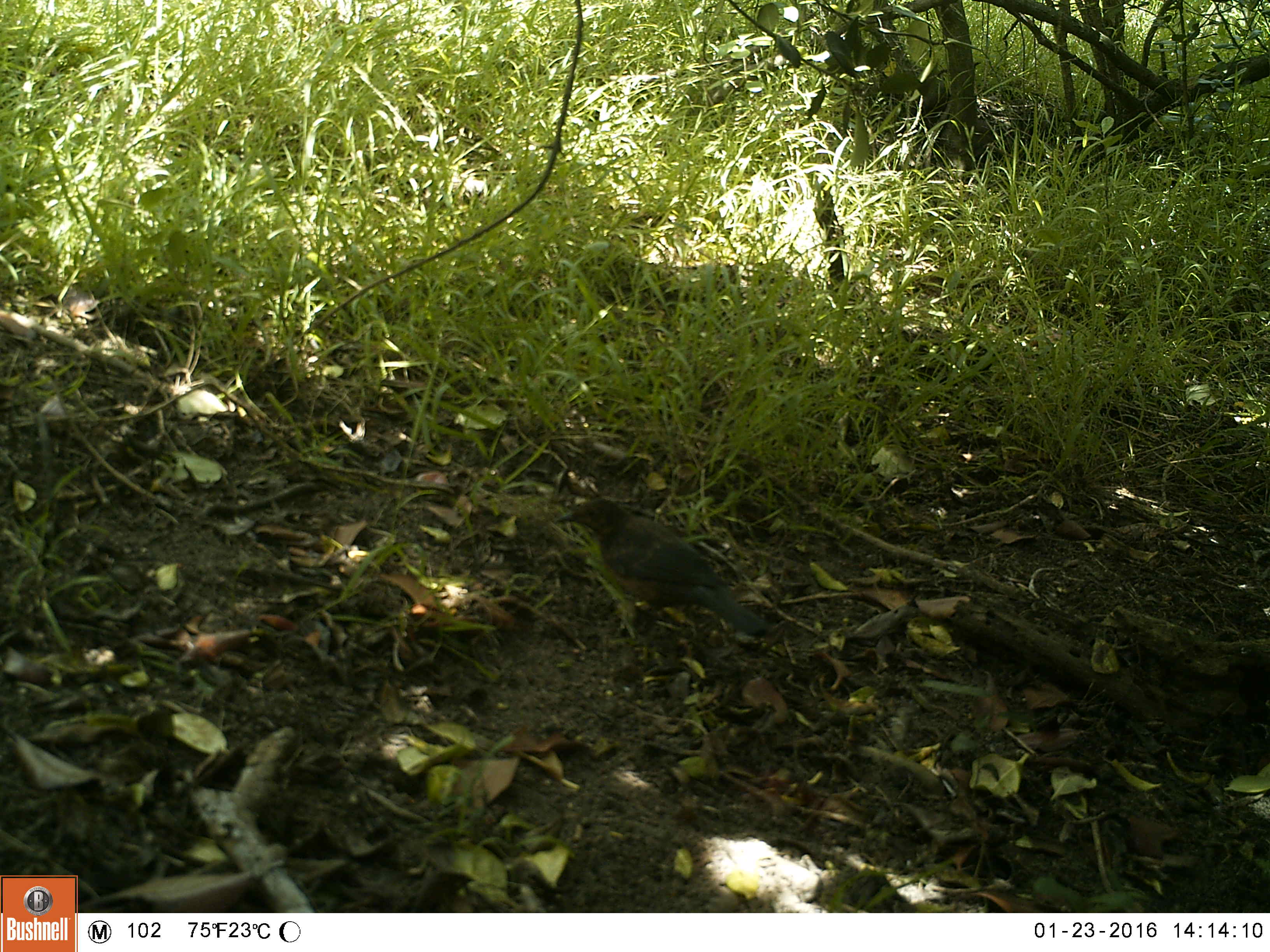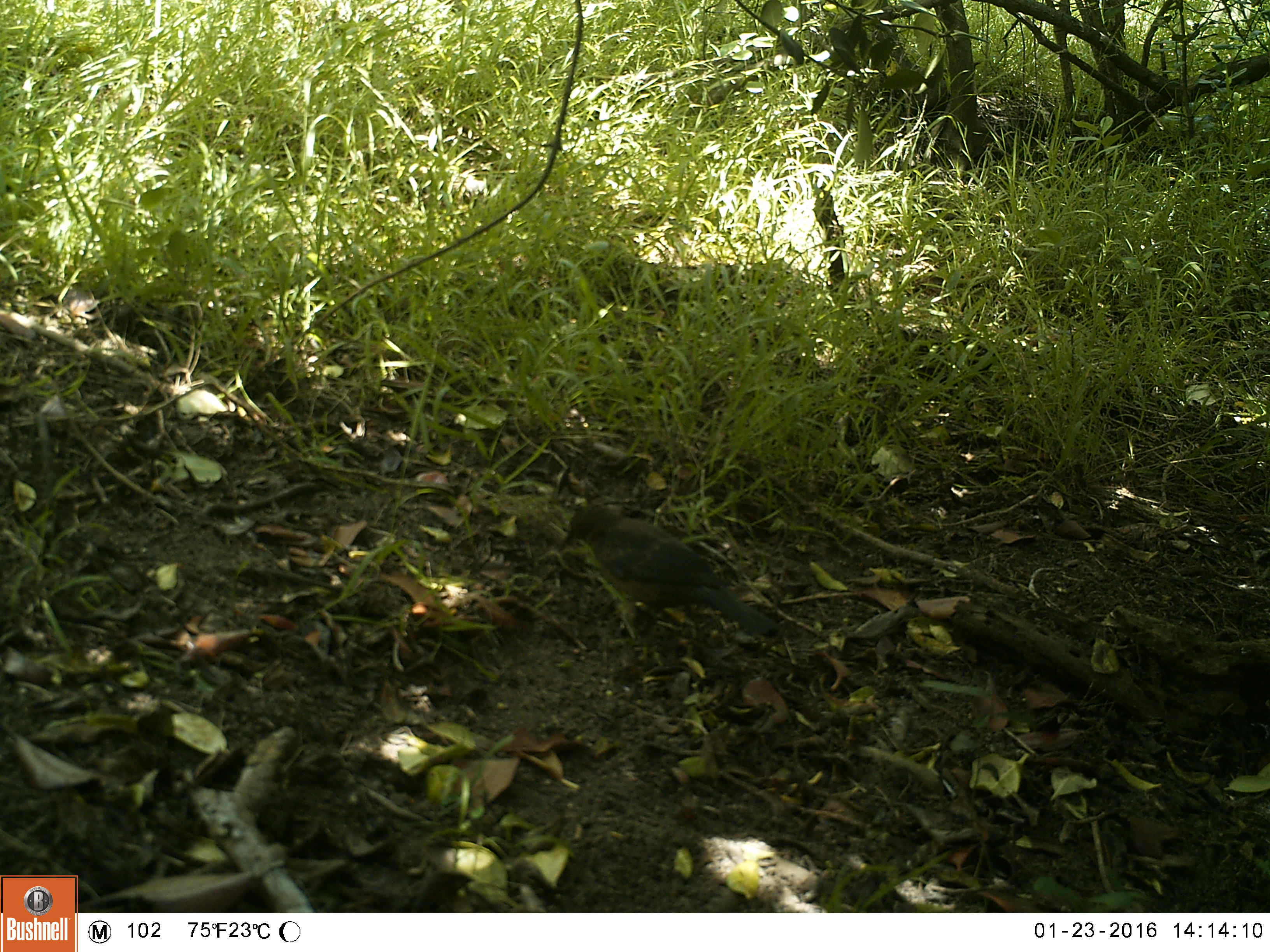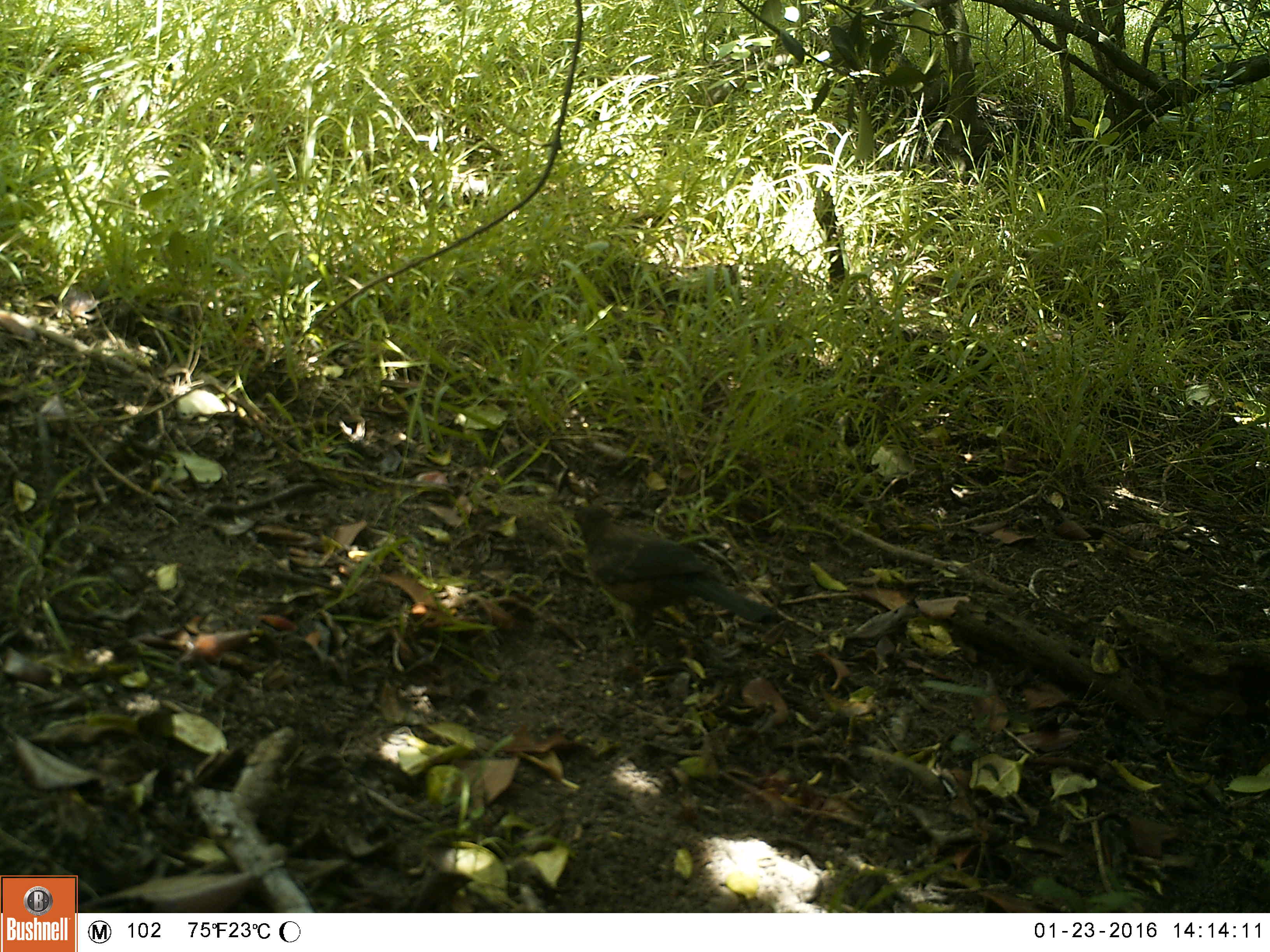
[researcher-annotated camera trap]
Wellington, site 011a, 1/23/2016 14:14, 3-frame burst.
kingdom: Animalia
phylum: Chordata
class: Aves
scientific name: Aves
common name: bird